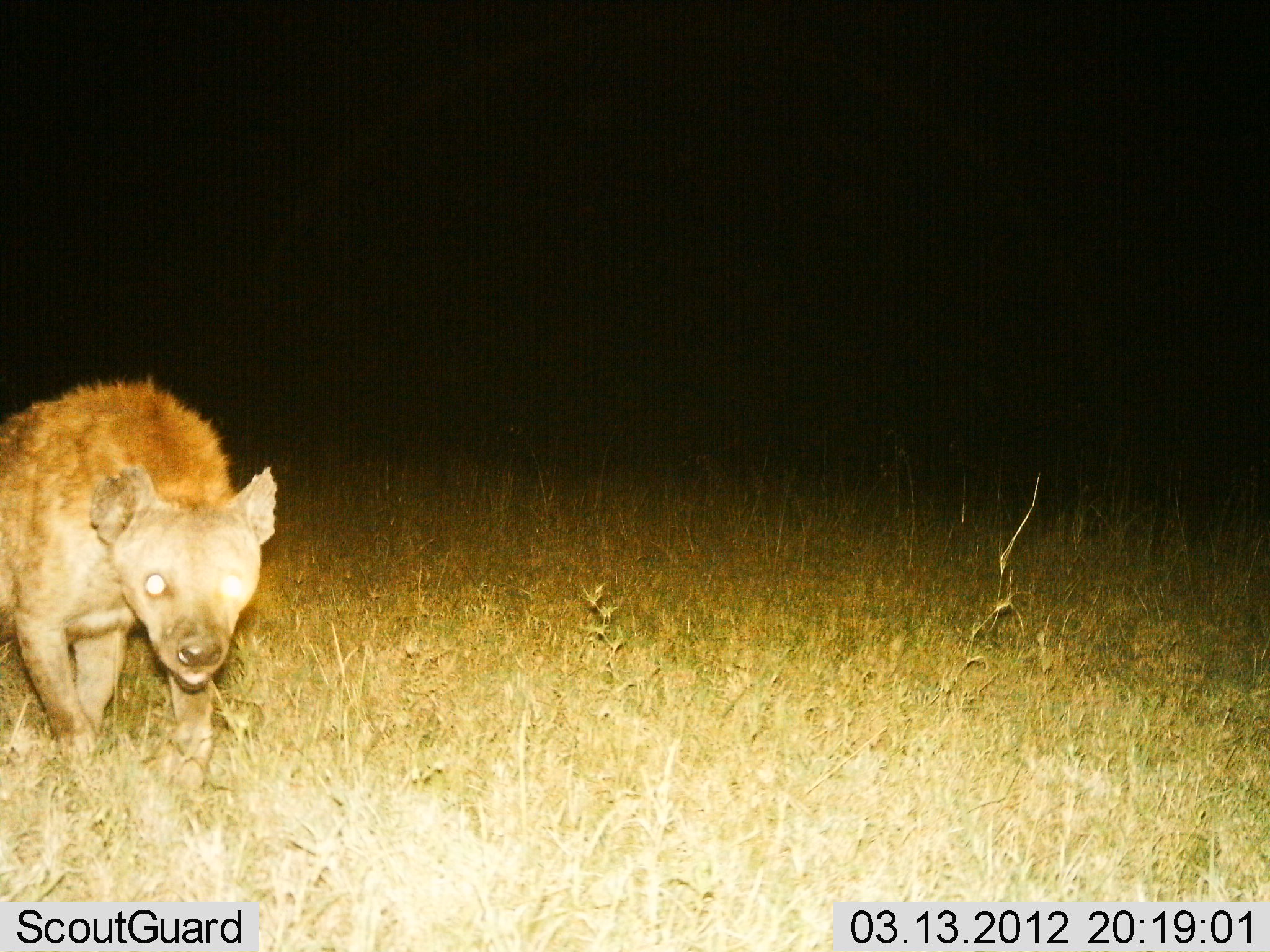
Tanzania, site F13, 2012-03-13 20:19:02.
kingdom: Animalia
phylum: Chordata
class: Mammalia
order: Carnivora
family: Hyaenidae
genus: Crocuta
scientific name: Crocuta crocuta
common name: spotted hyena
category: hyenaspotted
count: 1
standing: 14%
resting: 0%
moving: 86%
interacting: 0%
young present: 0%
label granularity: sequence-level